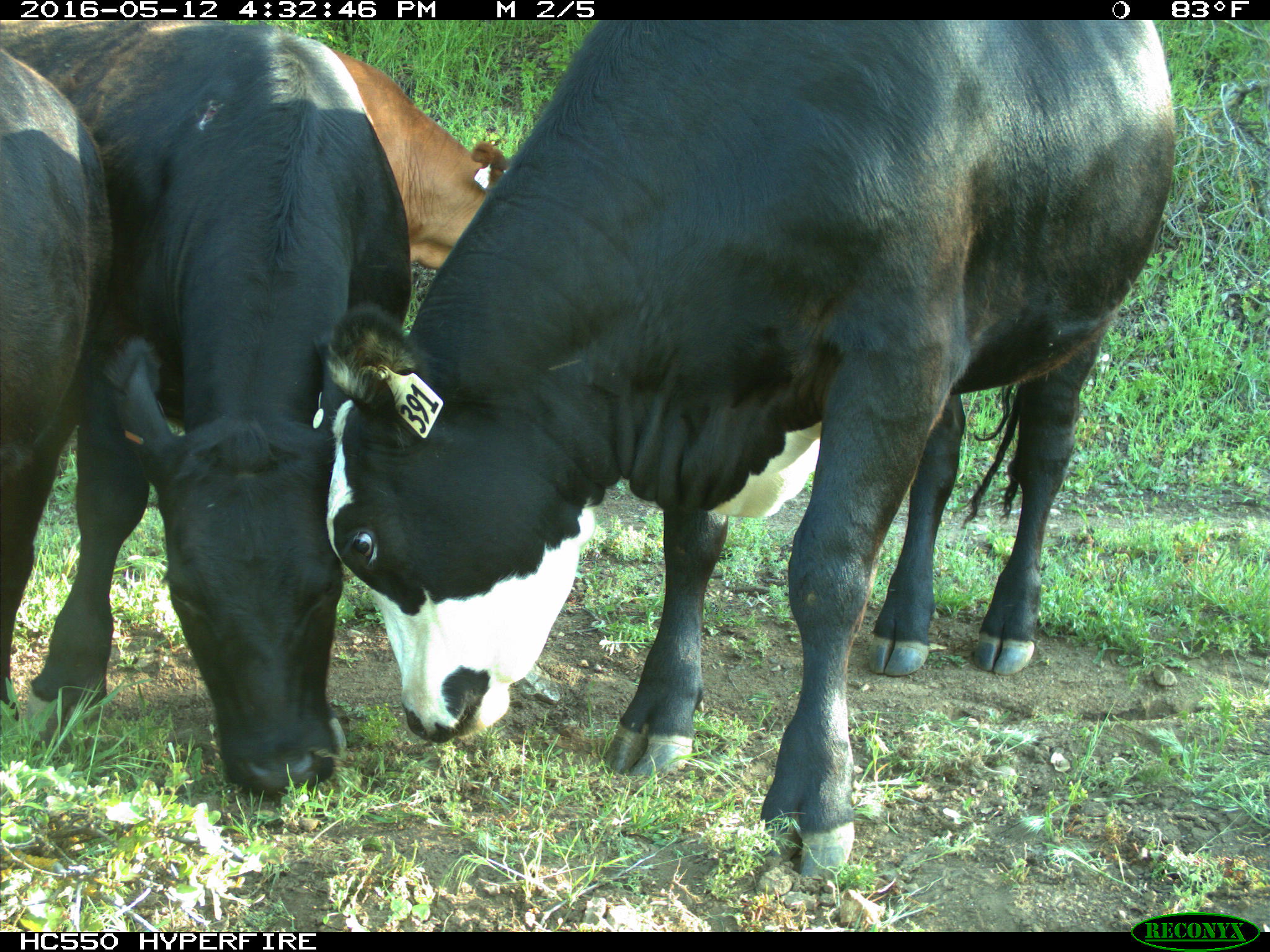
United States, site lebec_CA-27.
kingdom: Animalia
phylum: Chordata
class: Mammalia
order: Artiodactyla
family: Bovidae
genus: Bos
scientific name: Bos taurus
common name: domestic cow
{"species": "Bos taurus (domestic cow)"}